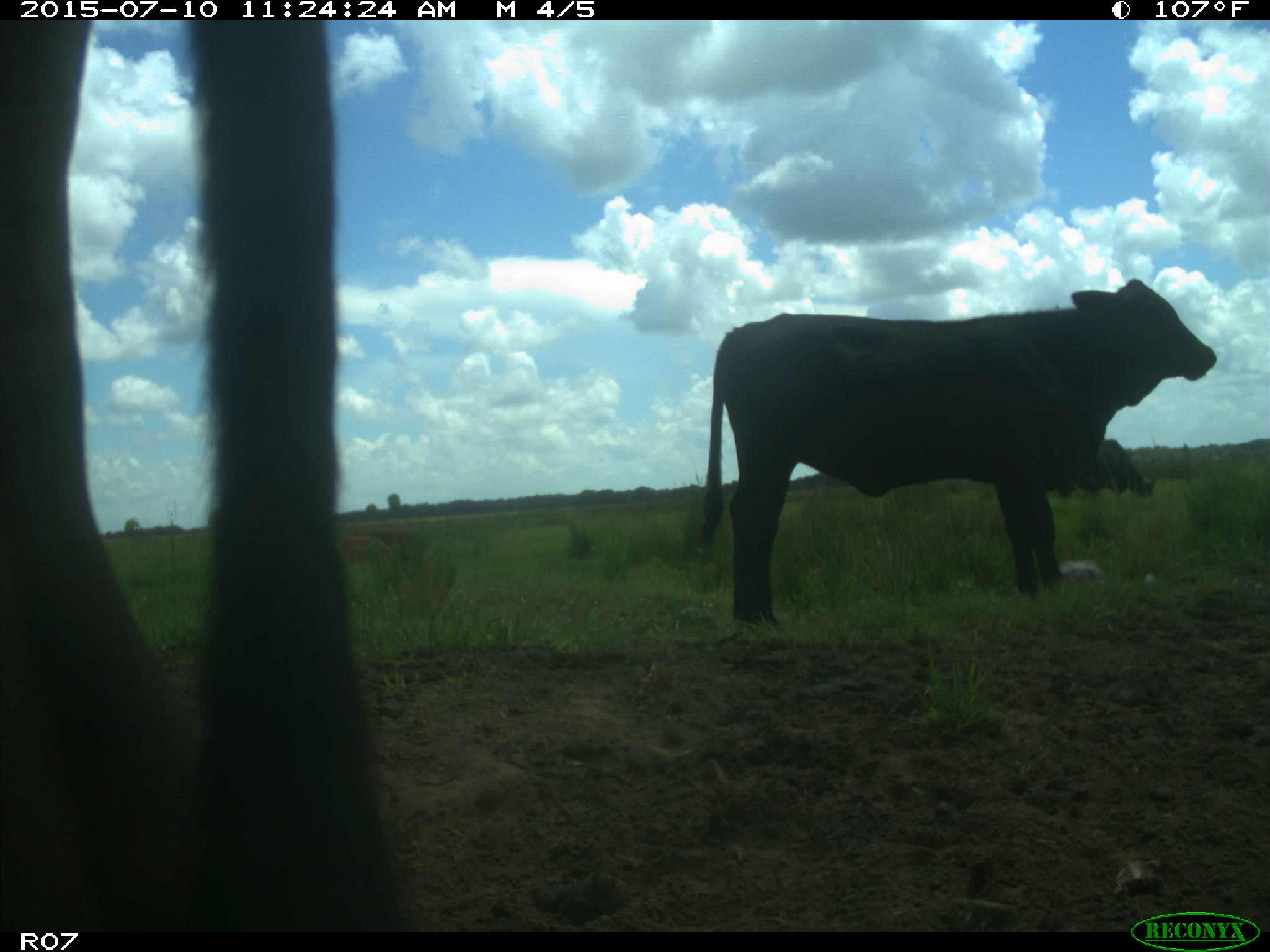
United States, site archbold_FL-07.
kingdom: Animalia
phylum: Chordata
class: Mammalia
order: Artiodactyla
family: Bovidae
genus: Bos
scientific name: Bos taurus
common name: domestic cow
Bos taurus (domestic cow).